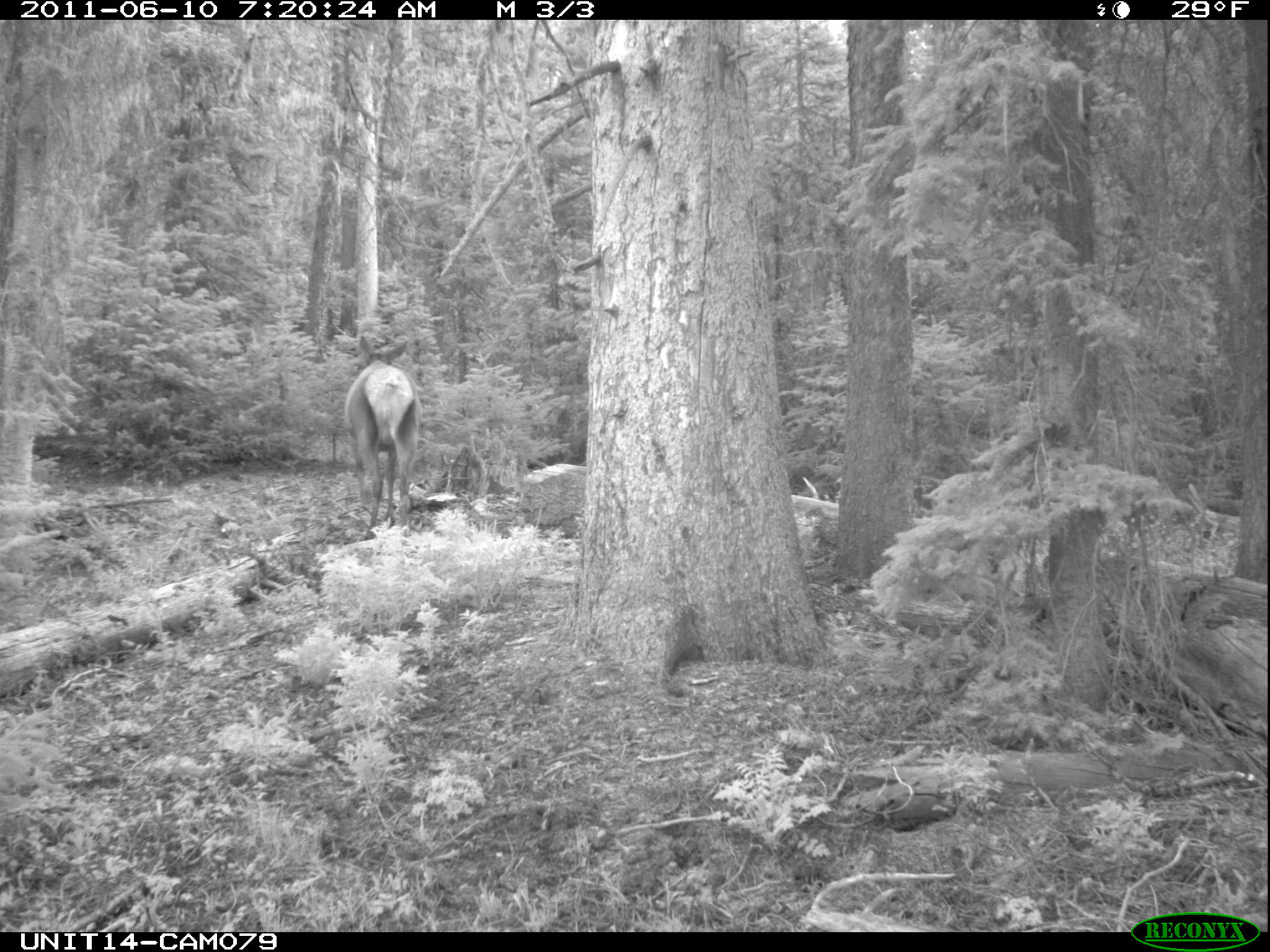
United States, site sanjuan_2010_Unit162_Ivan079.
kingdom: Animalia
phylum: Chordata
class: Mammalia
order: Artiodactyla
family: Cervidae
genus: Cervus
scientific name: Cervus elaphus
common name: red deer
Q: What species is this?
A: Cervus elaphus (red deer).